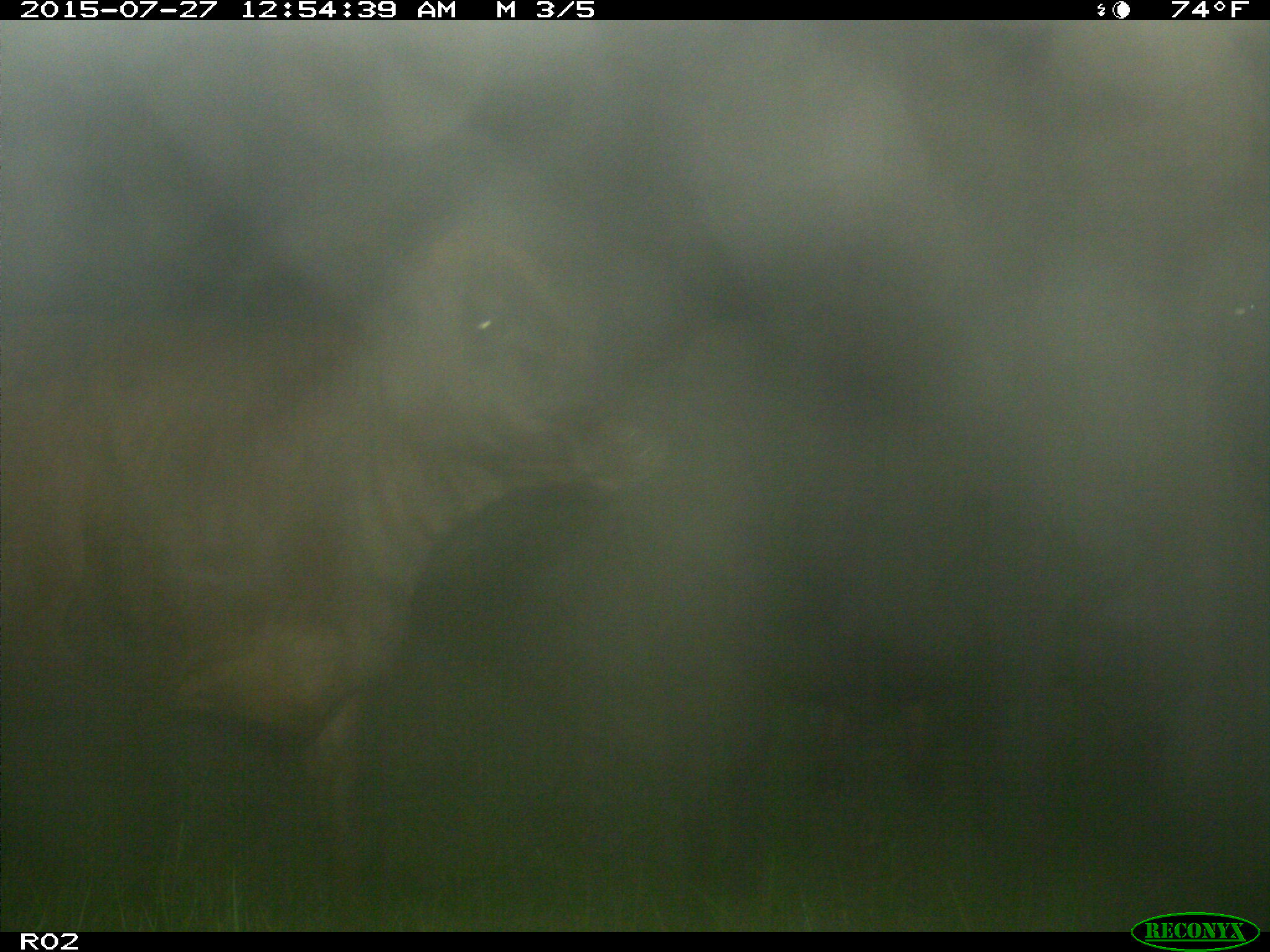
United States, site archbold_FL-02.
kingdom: Animalia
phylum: Chordata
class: Mammalia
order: Artiodactyla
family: Bovidae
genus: Bos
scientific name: Bos taurus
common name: domestic cow